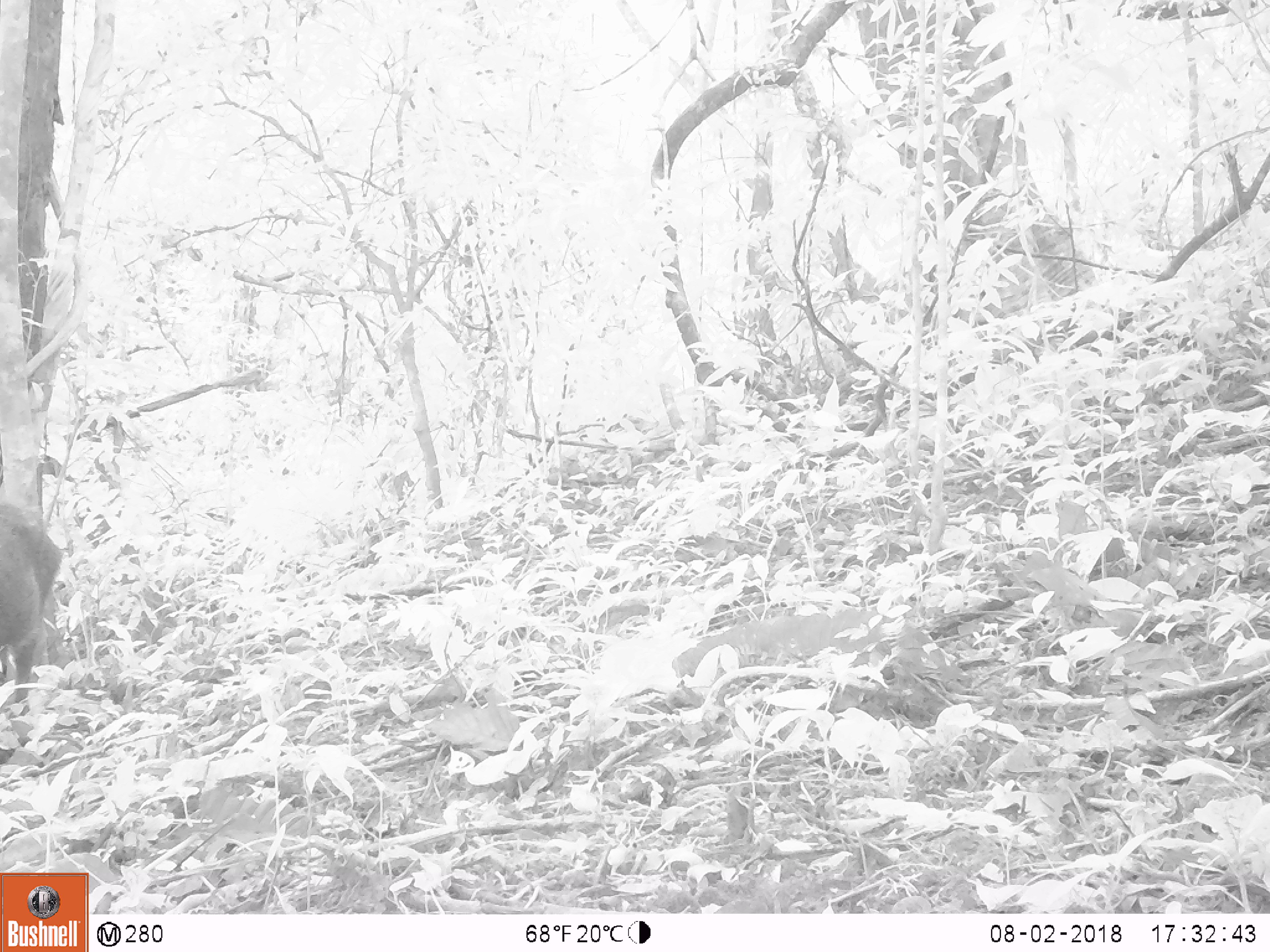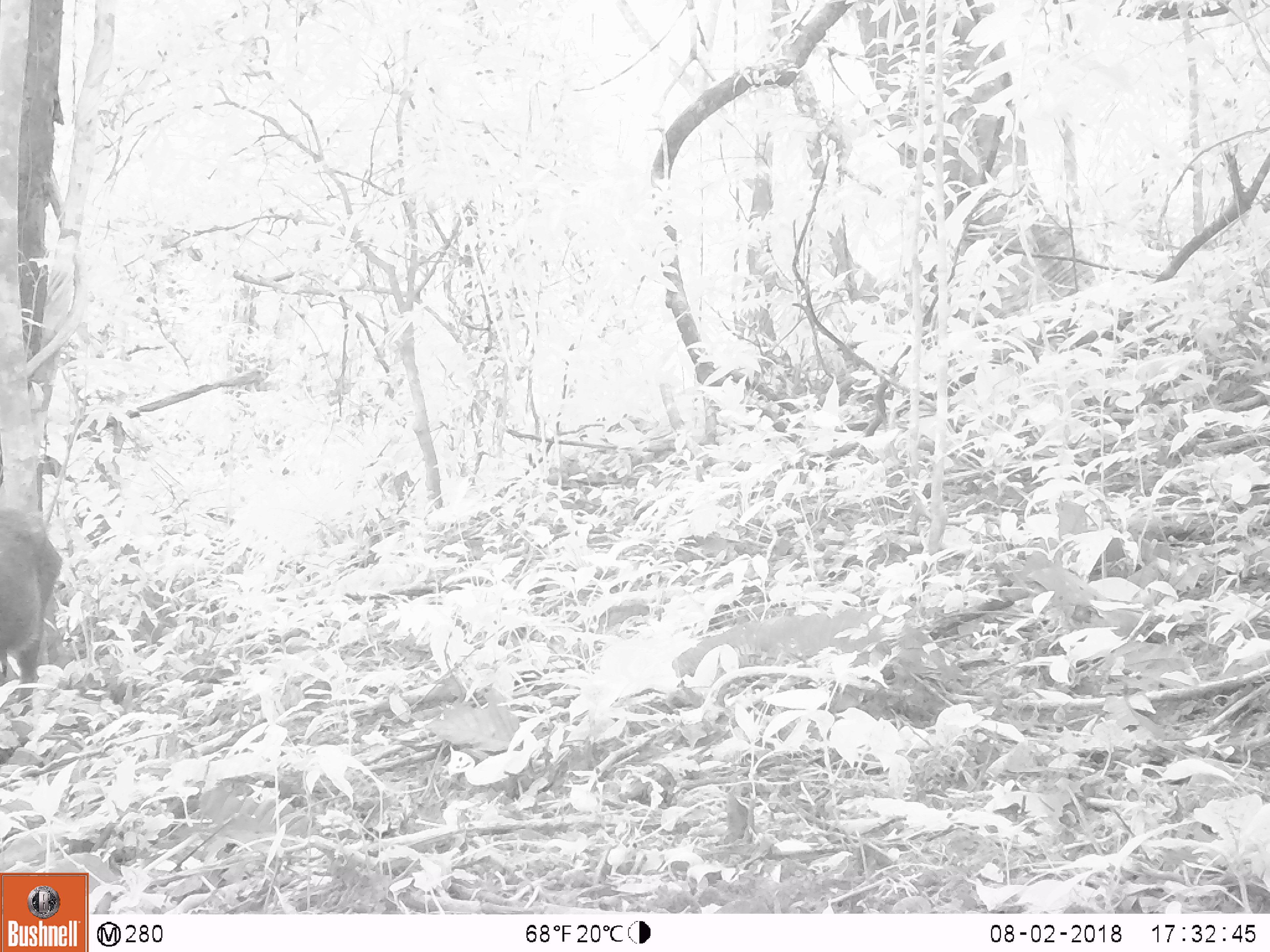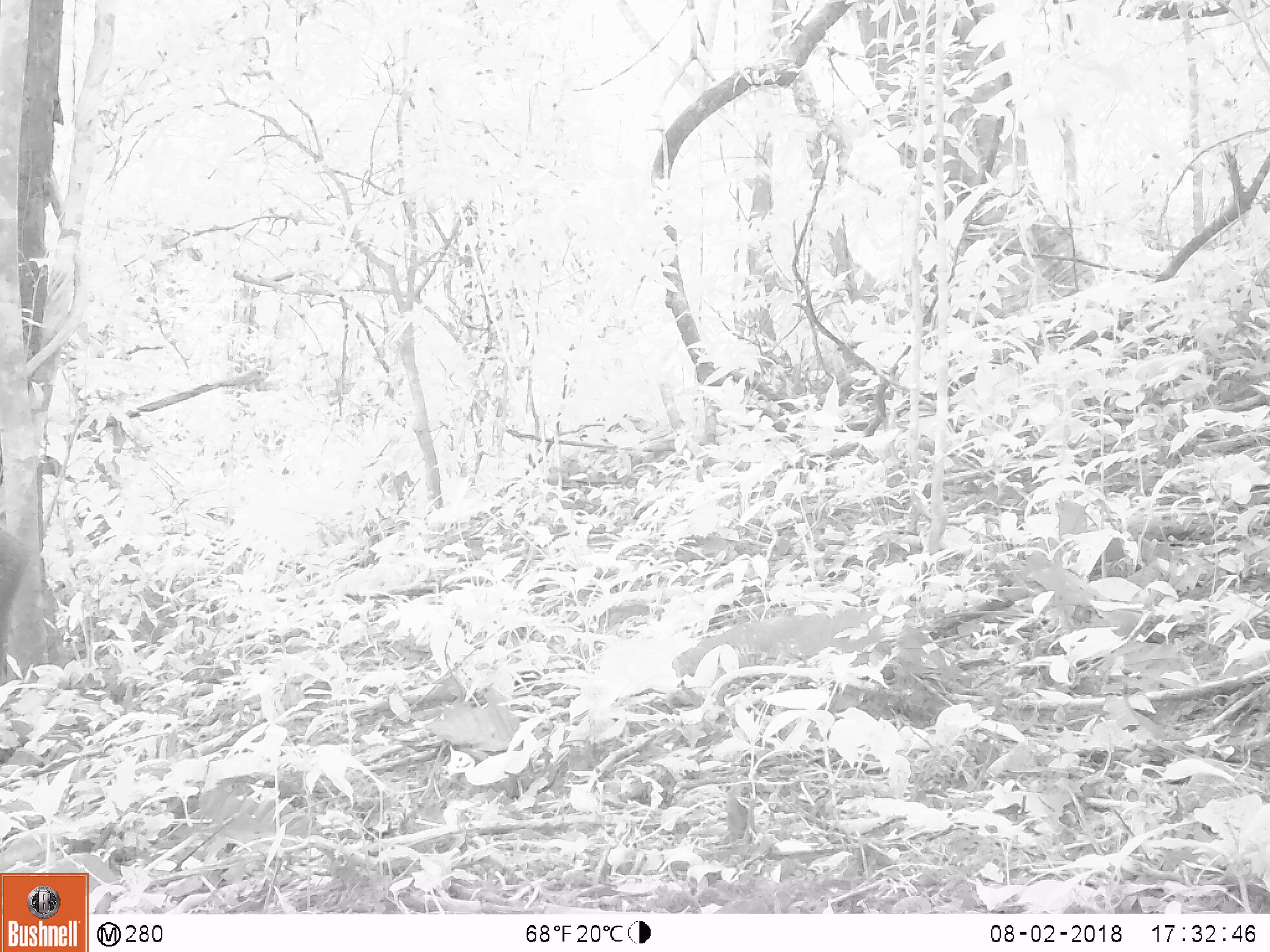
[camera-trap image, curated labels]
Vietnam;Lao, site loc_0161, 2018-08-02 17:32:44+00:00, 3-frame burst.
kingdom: Animalia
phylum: Chordata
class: Mammalia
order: Artiodactyla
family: Suidae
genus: Sus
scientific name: Sus scrofa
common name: eurasian wild pig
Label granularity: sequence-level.